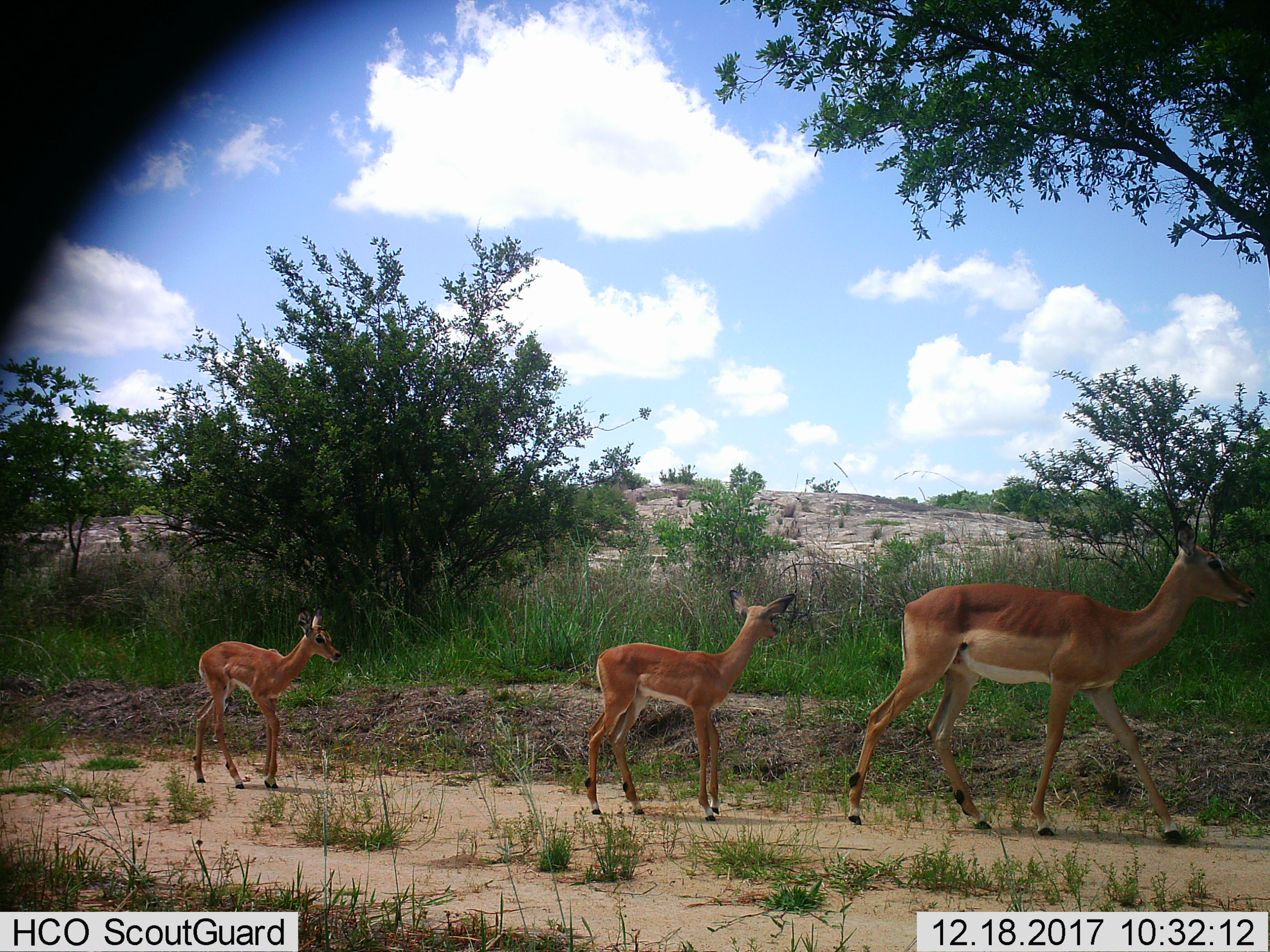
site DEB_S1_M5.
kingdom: Animalia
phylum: Chordata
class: Mammalia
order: Artiodactyla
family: Bovidae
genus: Aepyceros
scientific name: Aepyceros melampus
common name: impala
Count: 3.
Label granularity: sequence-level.